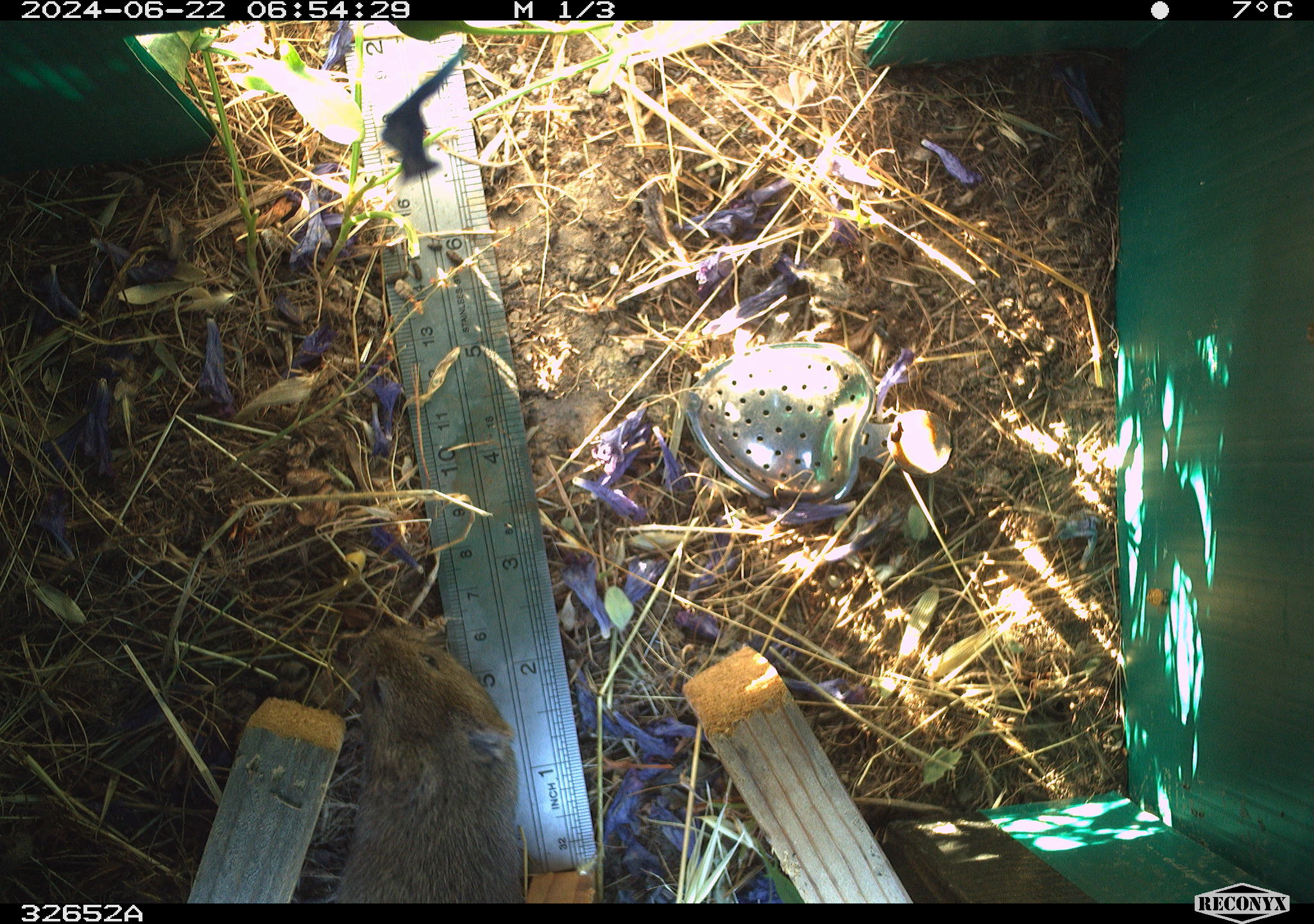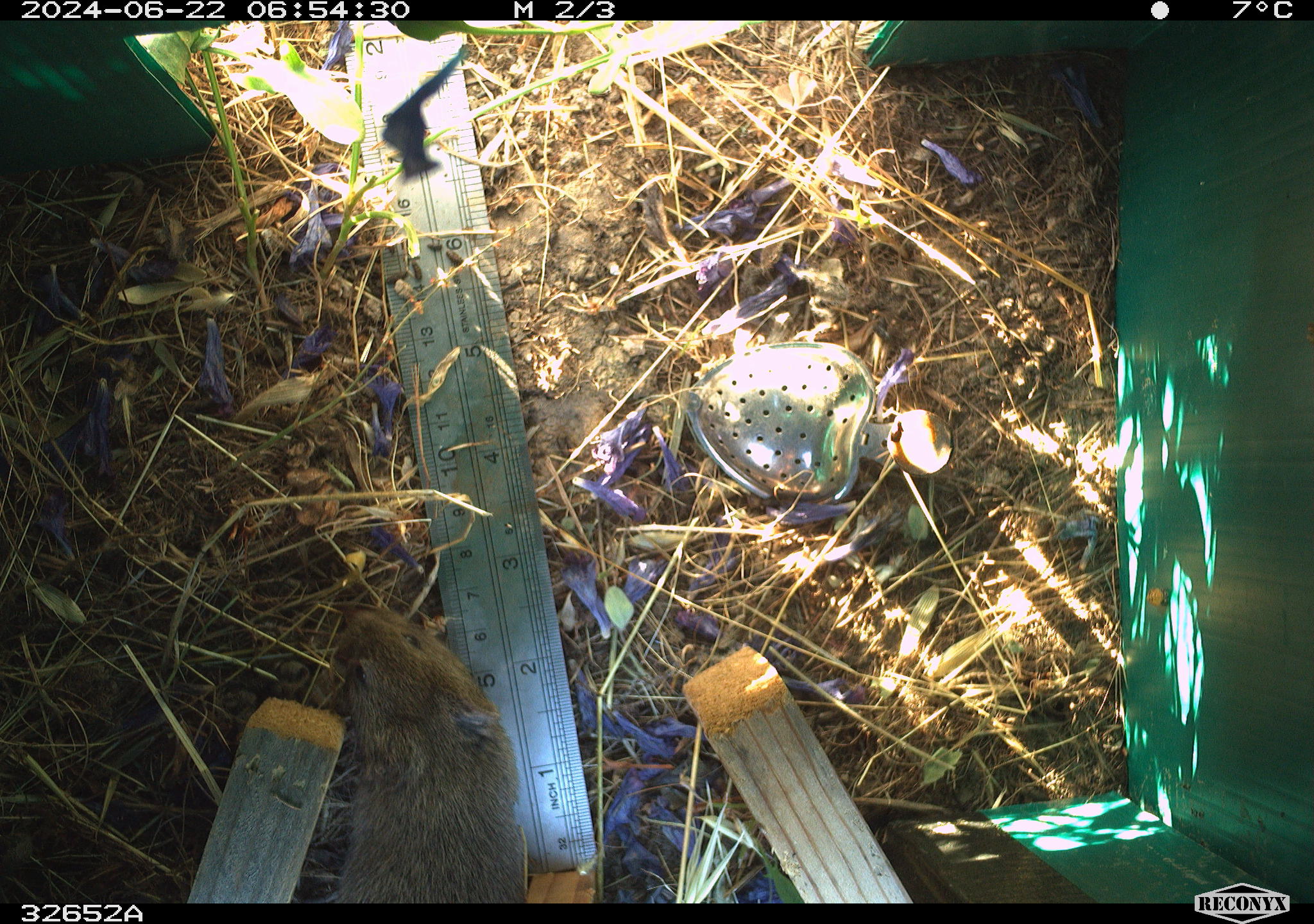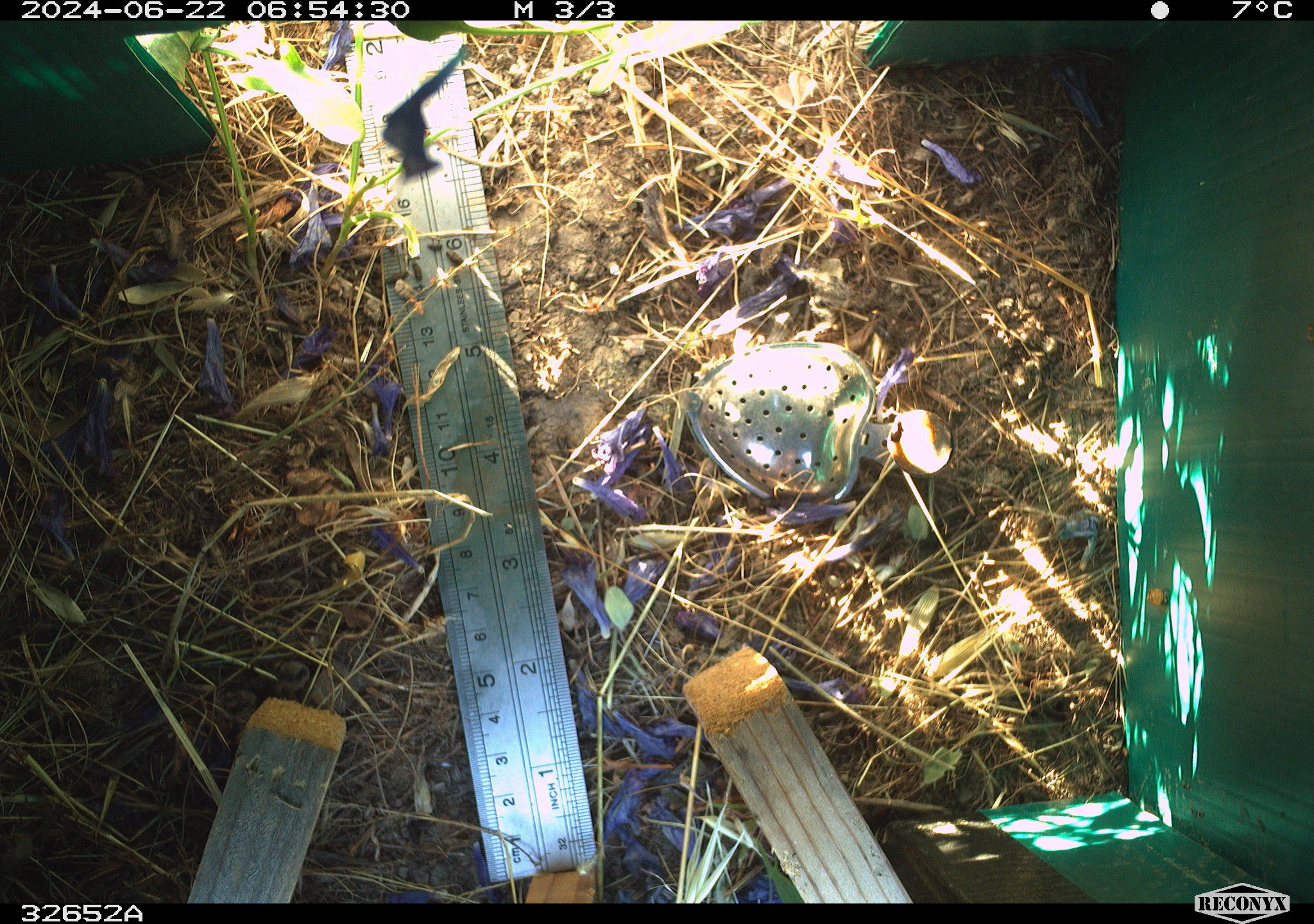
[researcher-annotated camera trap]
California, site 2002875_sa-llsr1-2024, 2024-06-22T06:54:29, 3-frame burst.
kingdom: Animalia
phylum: Chordata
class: Mammalia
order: Rodentia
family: Cricetidae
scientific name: Arvicolinae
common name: voles, lemmings, and muskrats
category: arvicolinae subfamily